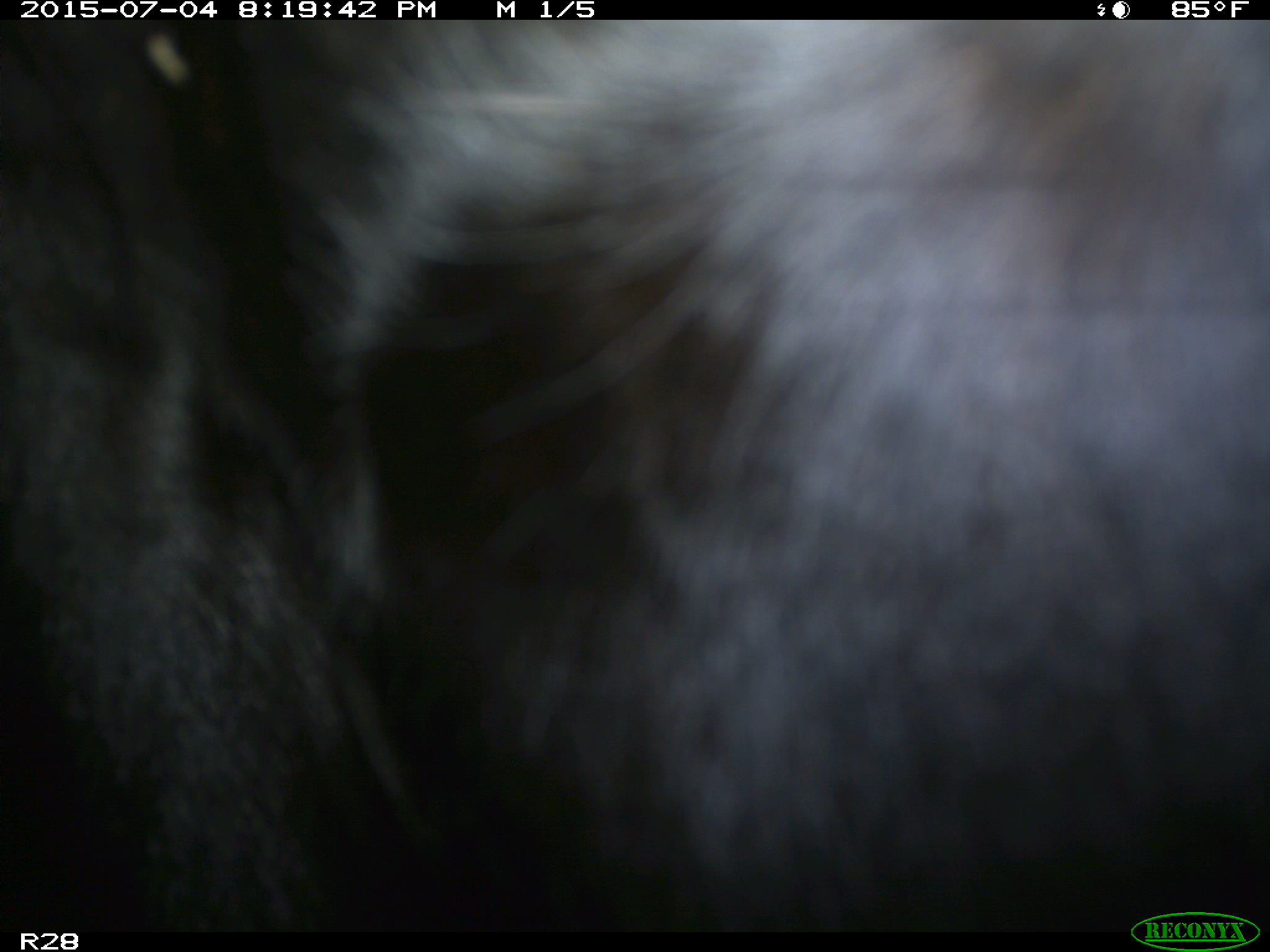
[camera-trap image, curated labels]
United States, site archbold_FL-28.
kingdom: Animalia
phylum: Chordata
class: Mammalia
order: Artiodactyla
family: Bovidae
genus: Bos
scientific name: Bos taurus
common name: domestic cow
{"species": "Bos taurus (domestic cow)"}